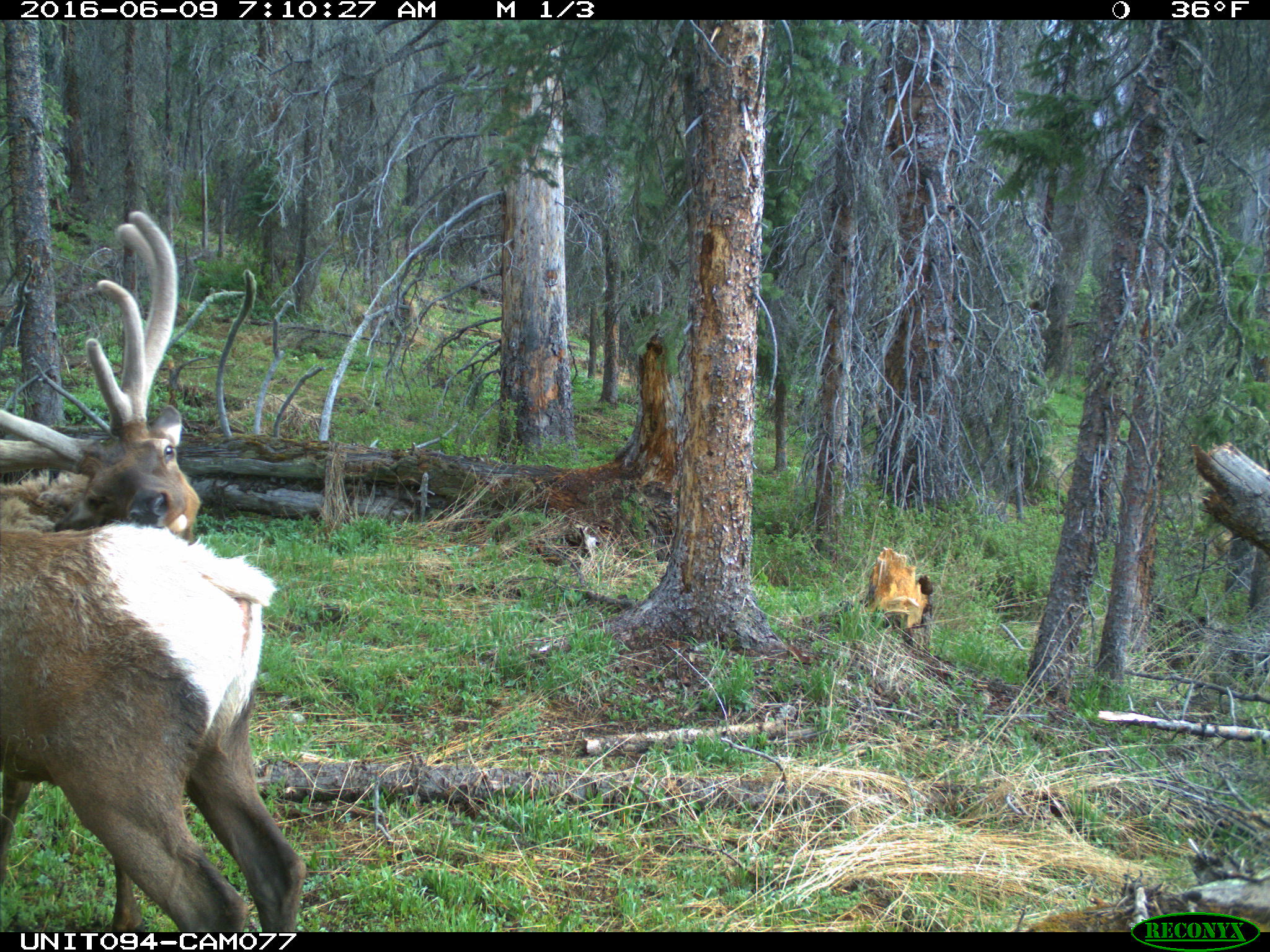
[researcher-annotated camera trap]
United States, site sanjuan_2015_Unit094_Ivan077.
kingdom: Animalia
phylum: Chordata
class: Mammalia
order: Artiodactyla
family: Cervidae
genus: Cervus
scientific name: Cervus elaphus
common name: red deer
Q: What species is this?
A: Cervus elaphus (red deer).